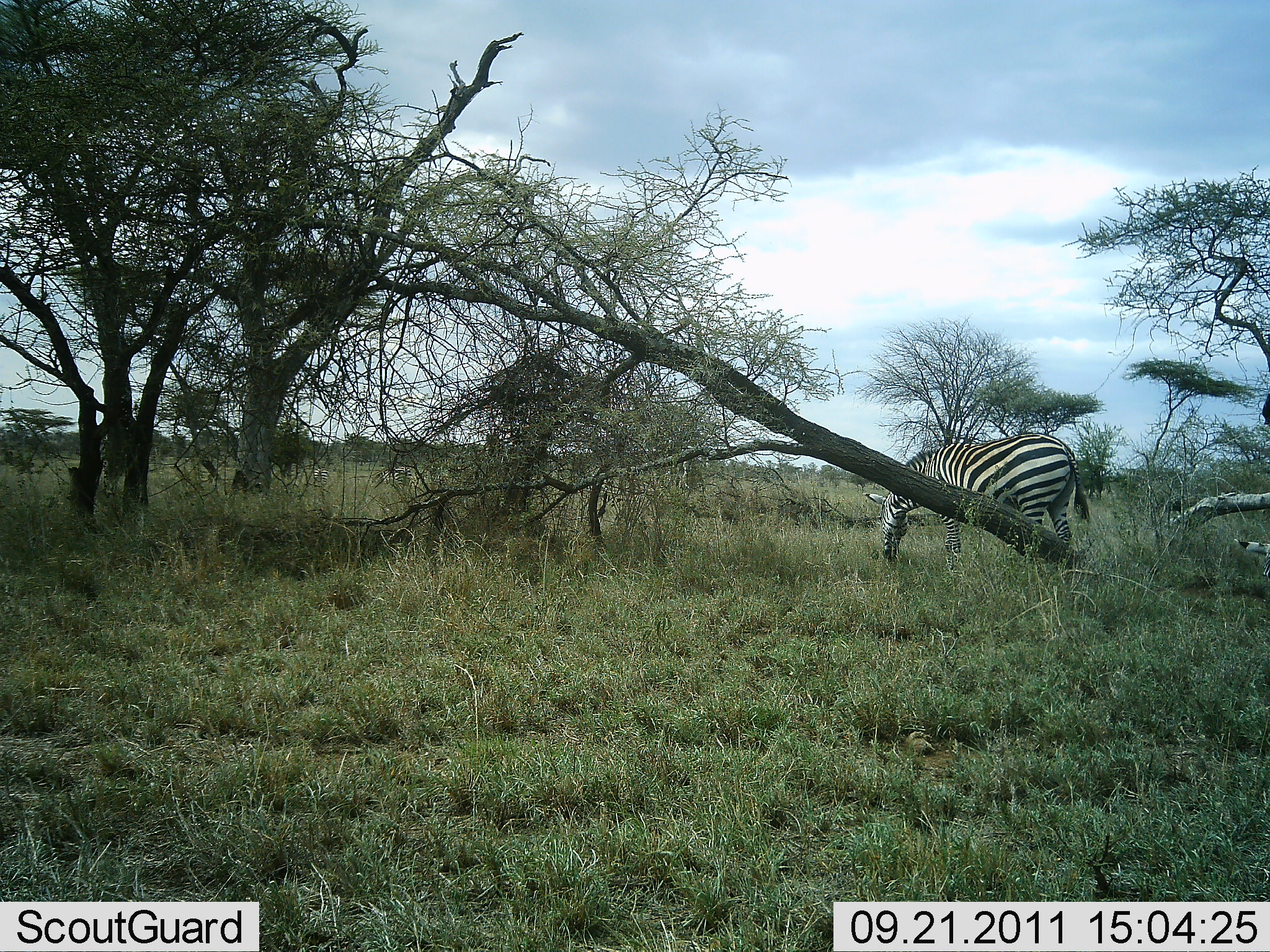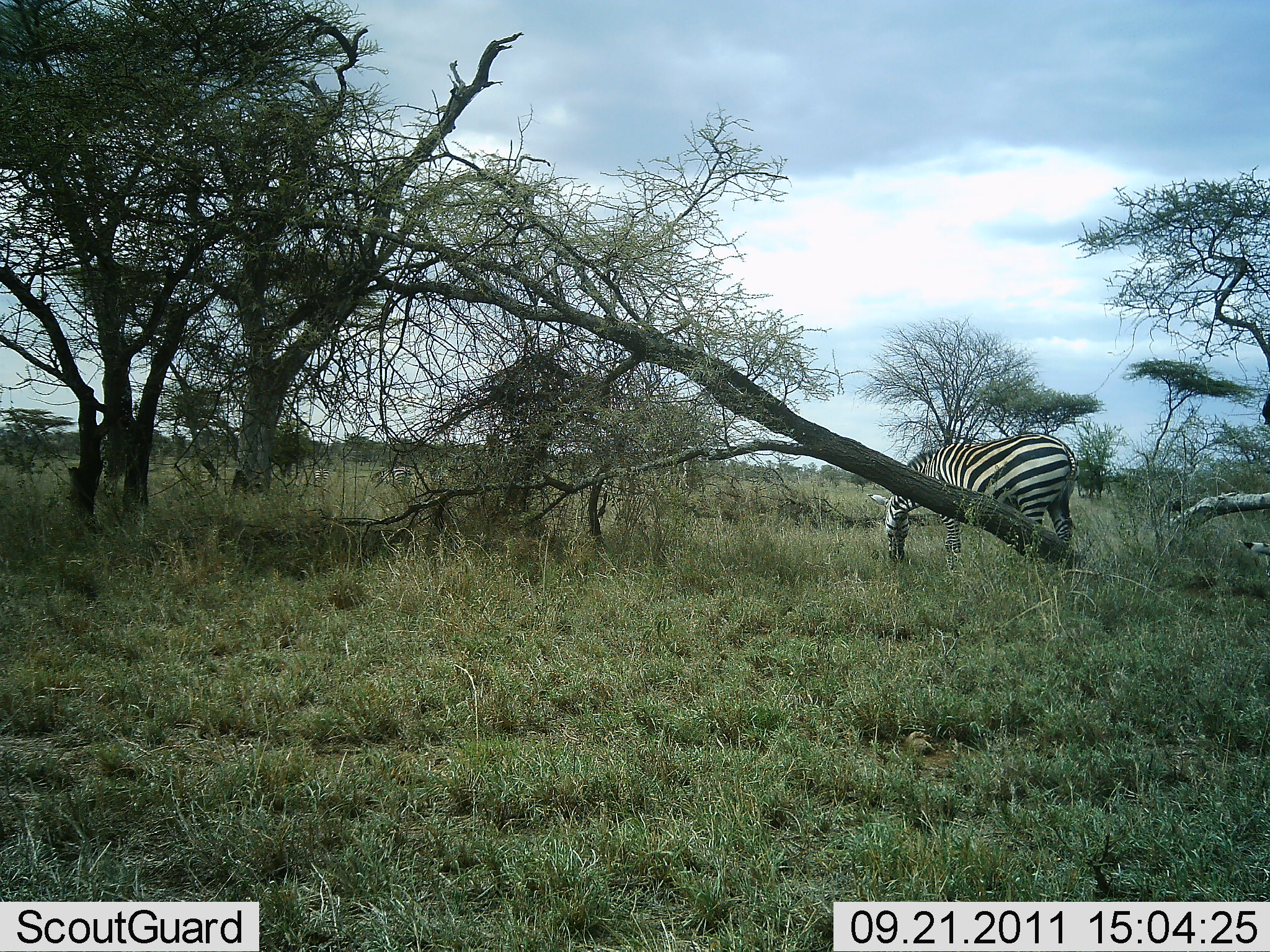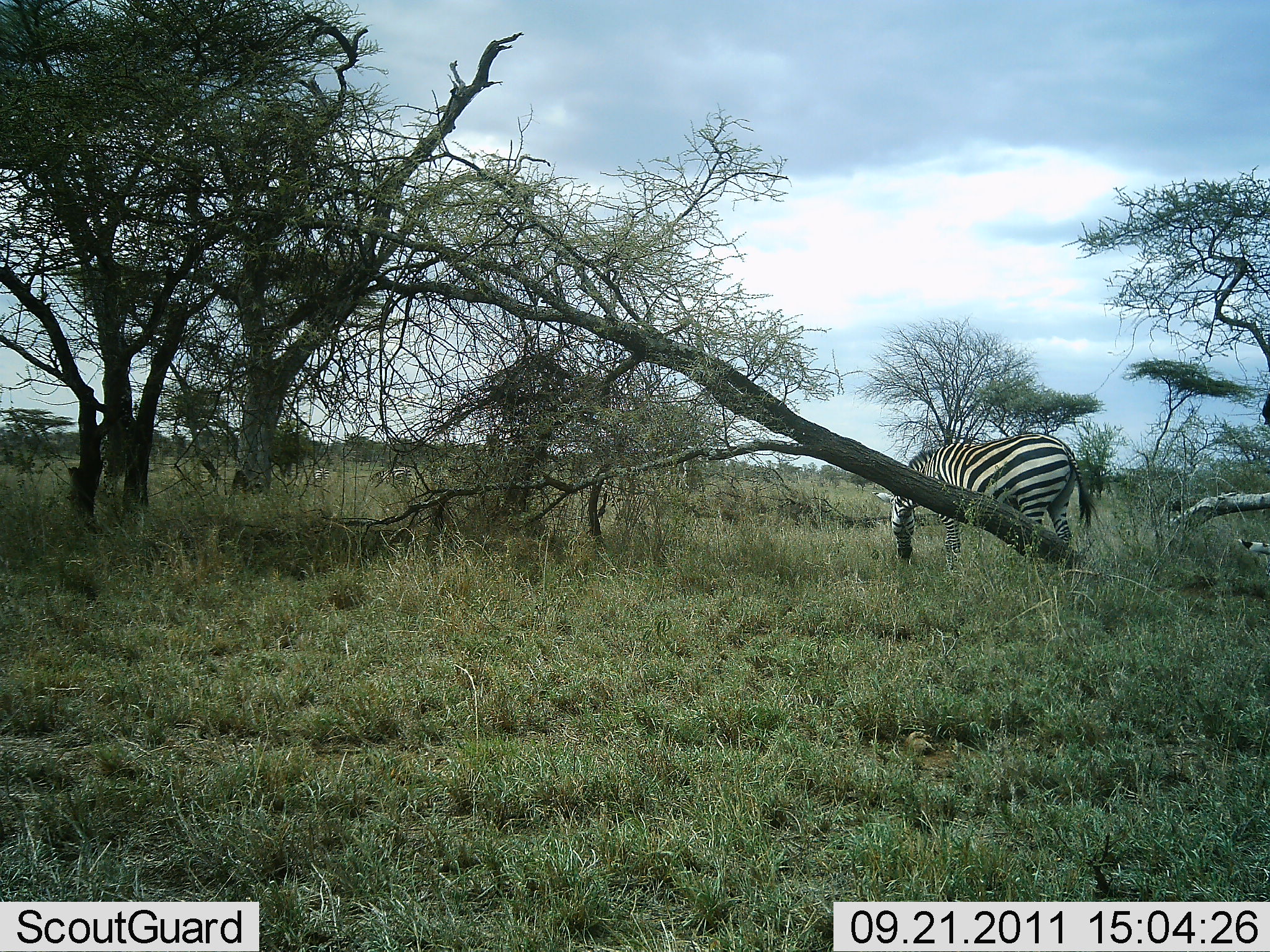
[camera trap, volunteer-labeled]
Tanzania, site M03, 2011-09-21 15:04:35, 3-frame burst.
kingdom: Animalia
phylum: Chordata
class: Mammalia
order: Perissodactyla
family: Equidae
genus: Equus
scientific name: Equus quagga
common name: plains zebra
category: zebra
Zebra (plains zebra) (Equus quagga), count 2. Behavior (volunteer vote fractions): standing 31%, resting 0%, moving 0%, interacting 0%. Young present (vote fraction): 0%. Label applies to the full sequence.